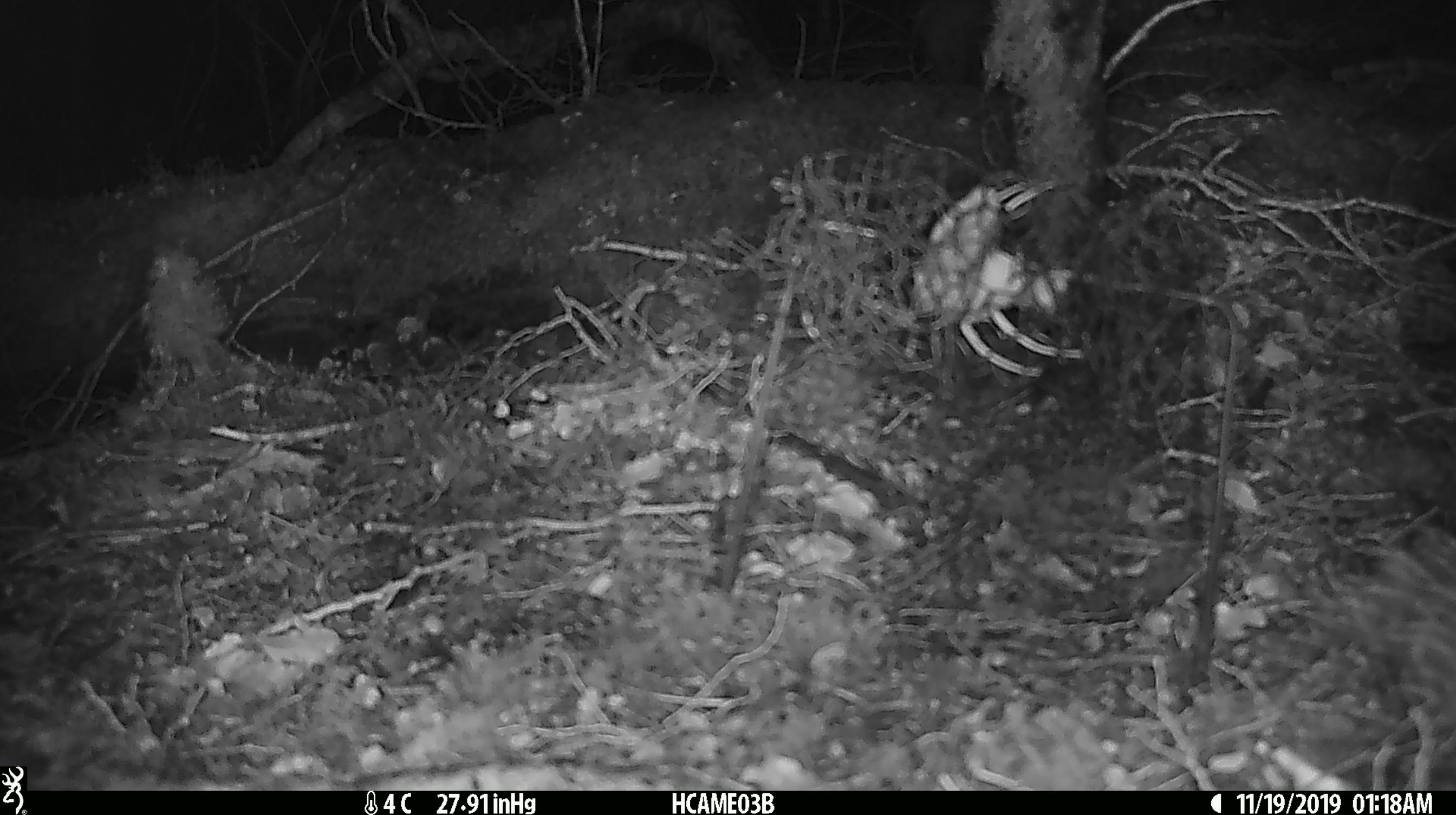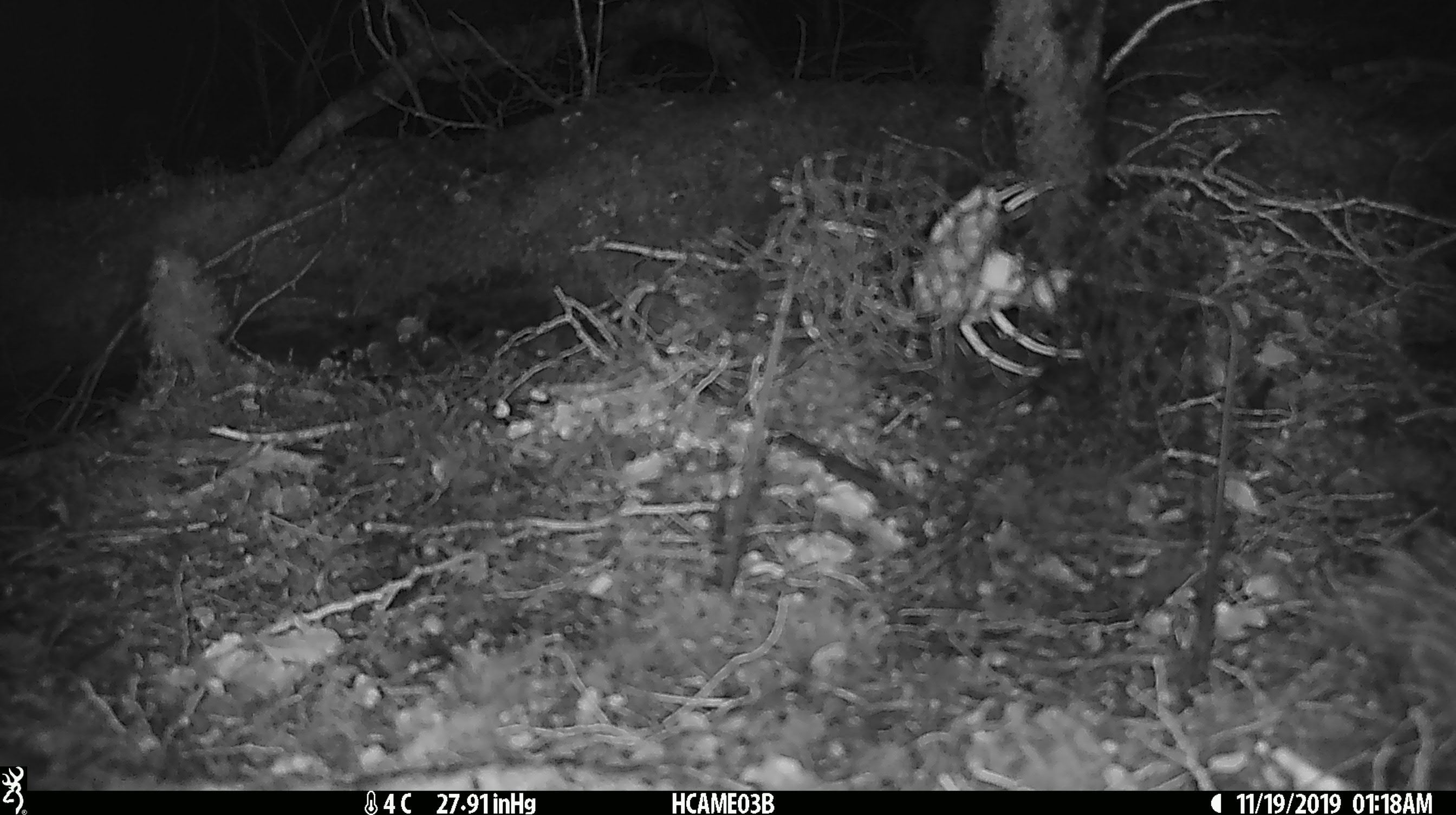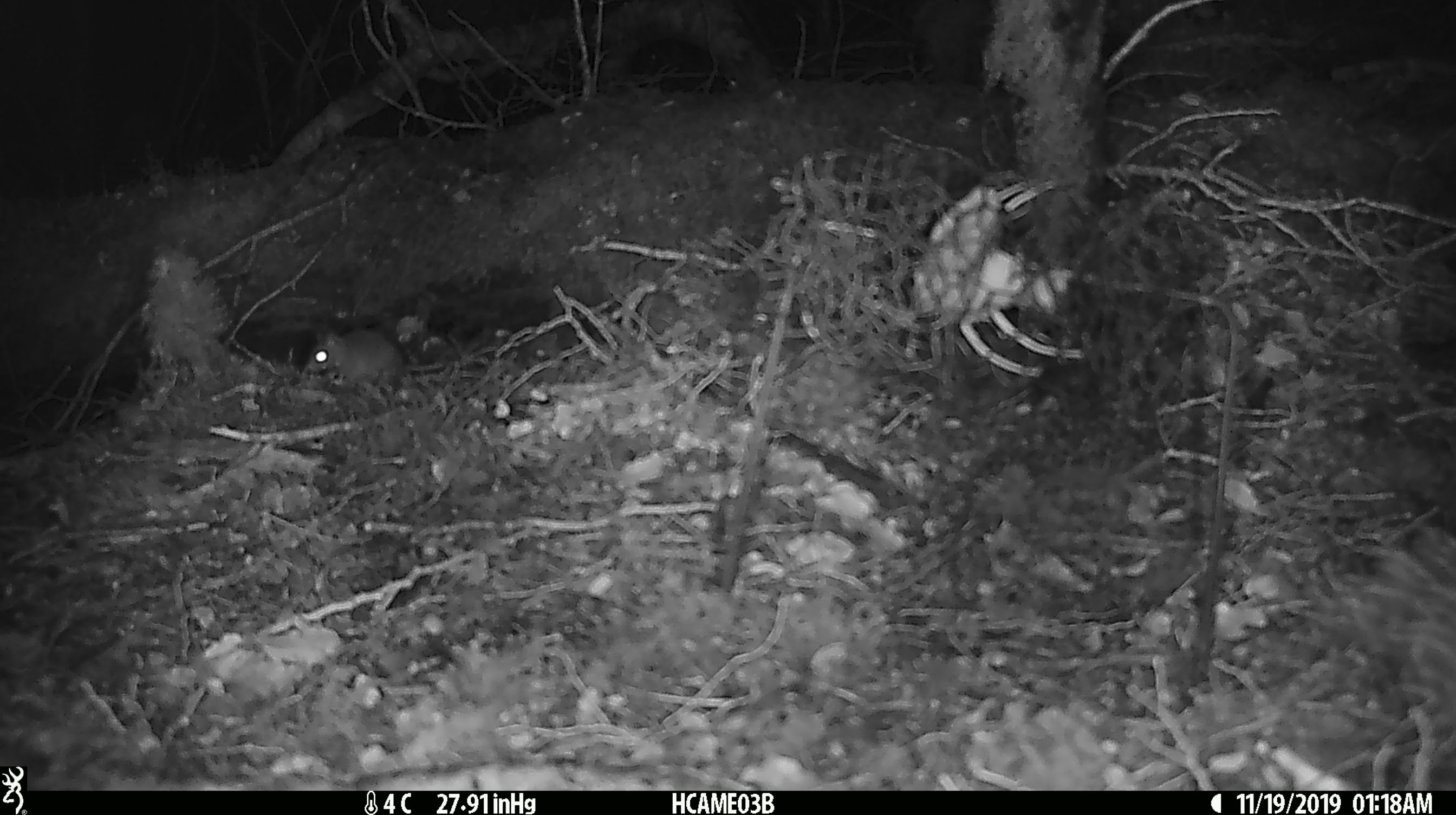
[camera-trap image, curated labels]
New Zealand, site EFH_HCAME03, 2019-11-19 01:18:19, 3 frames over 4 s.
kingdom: Animalia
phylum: Chordata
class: Mammalia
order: Rodentia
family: Muridae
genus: Mus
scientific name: Mus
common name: mouse